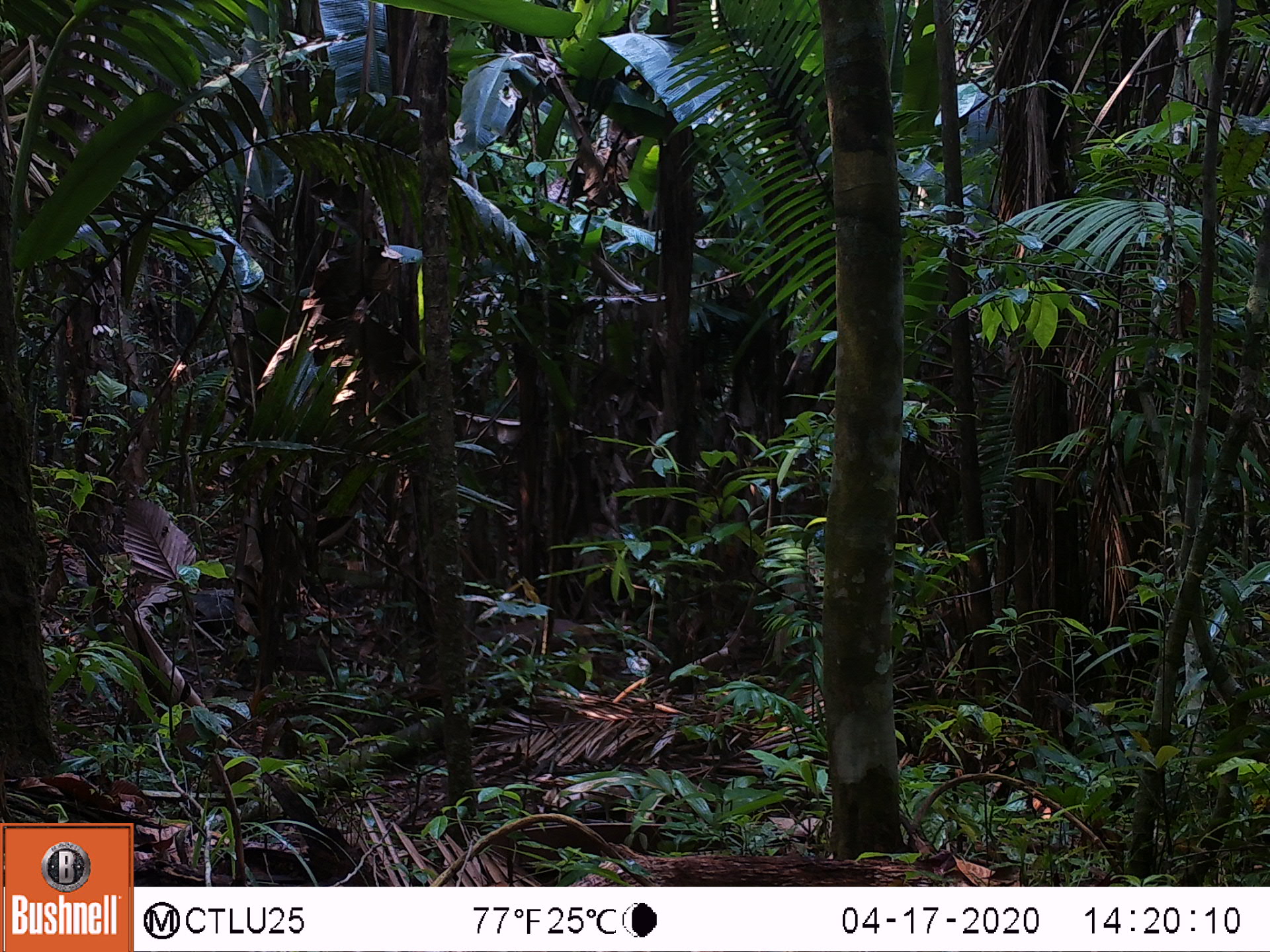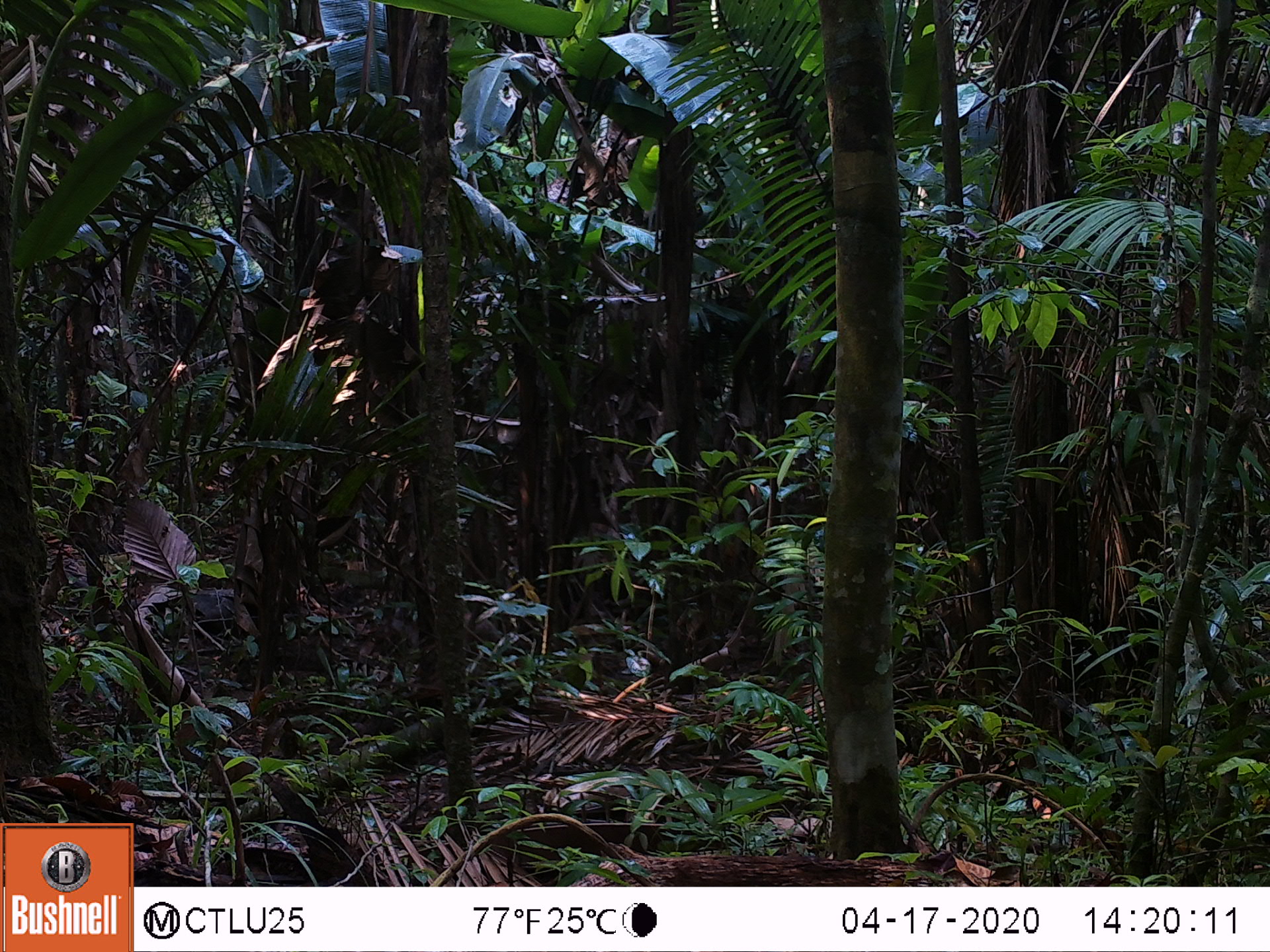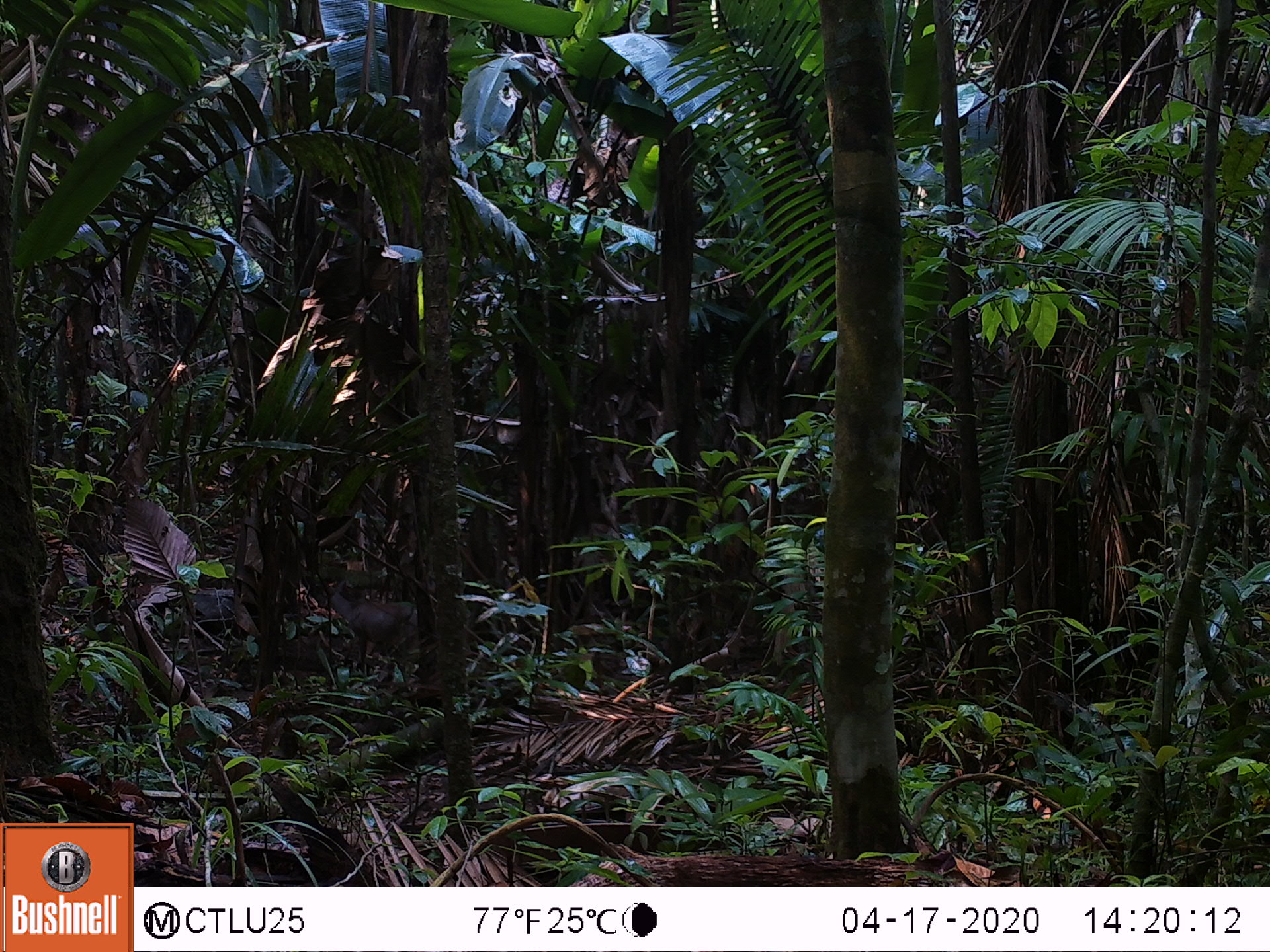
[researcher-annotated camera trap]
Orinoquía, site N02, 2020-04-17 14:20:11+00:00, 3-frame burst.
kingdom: Animalia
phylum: Chordata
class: Mammalia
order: Artiodactyla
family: Cervidae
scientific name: Cervidae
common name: deer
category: unknown cervid